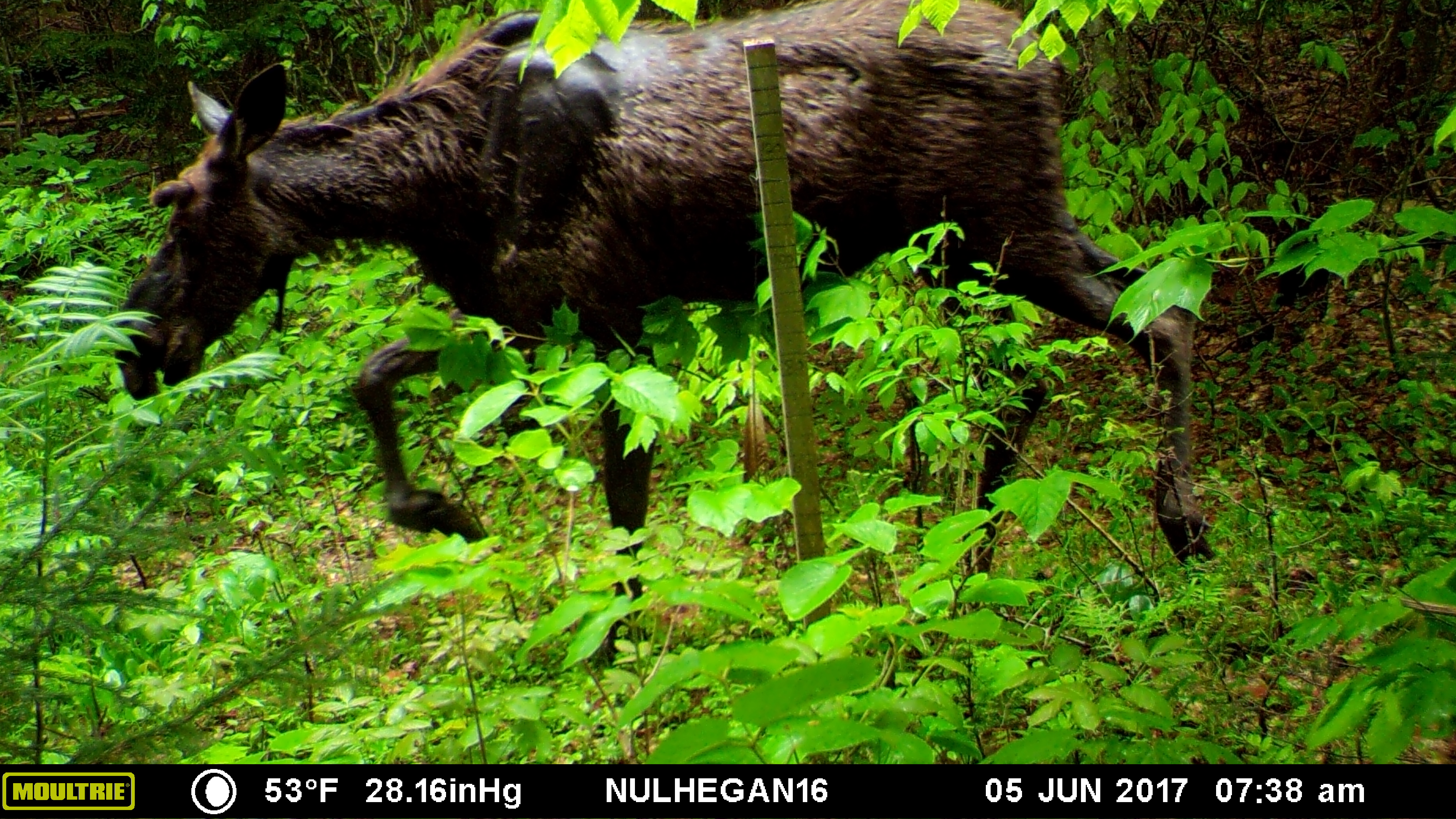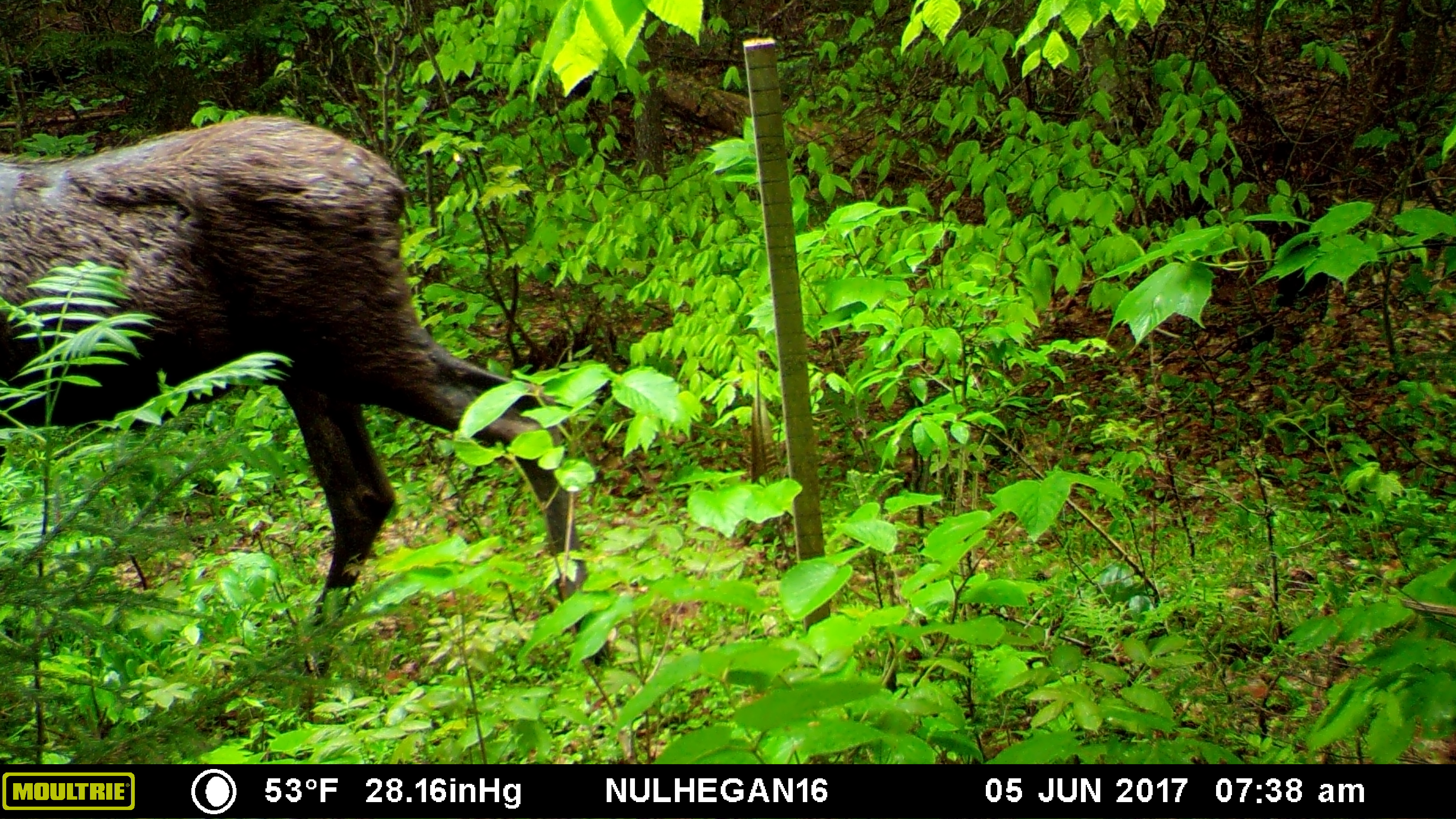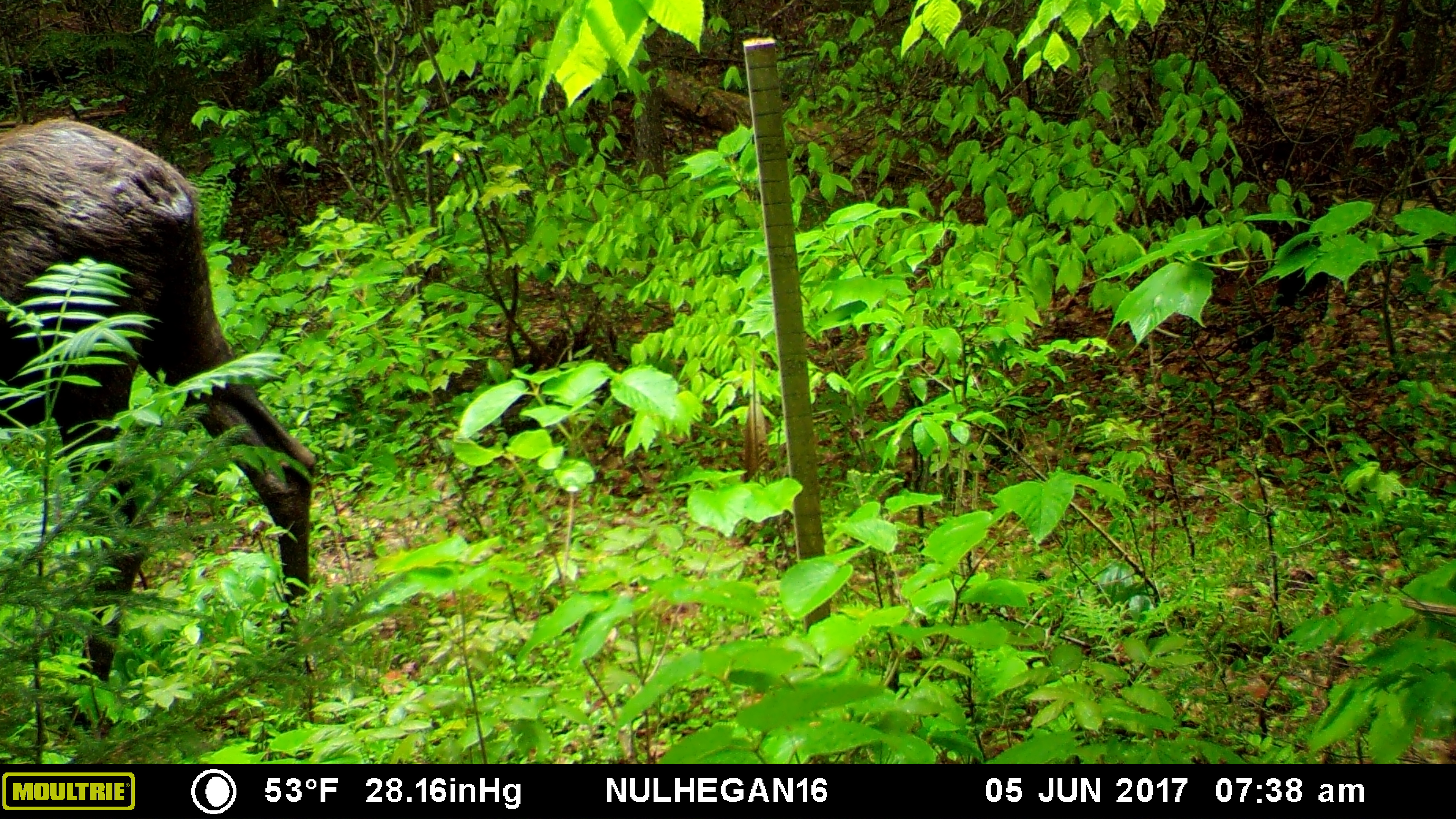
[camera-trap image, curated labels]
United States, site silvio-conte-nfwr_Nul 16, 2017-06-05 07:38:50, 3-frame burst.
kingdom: Animalia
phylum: Chordata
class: Mammalia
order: Artiodactyla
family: Cervidae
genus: Alces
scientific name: Alces alces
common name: moose